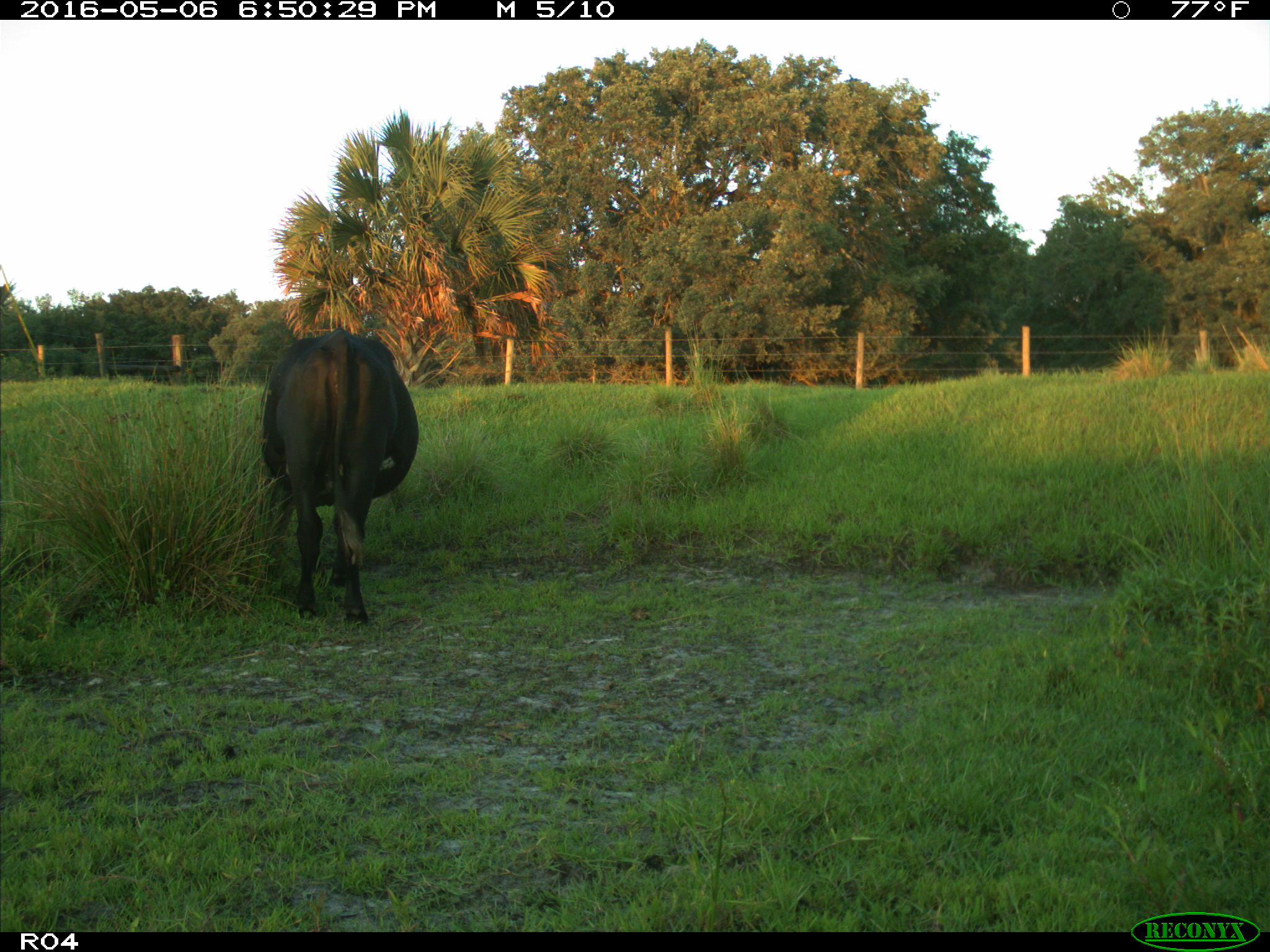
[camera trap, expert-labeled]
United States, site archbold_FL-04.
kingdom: Animalia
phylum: Chordata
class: Mammalia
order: Artiodactyla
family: Bovidae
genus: Bos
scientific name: Bos taurus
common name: domestic cow